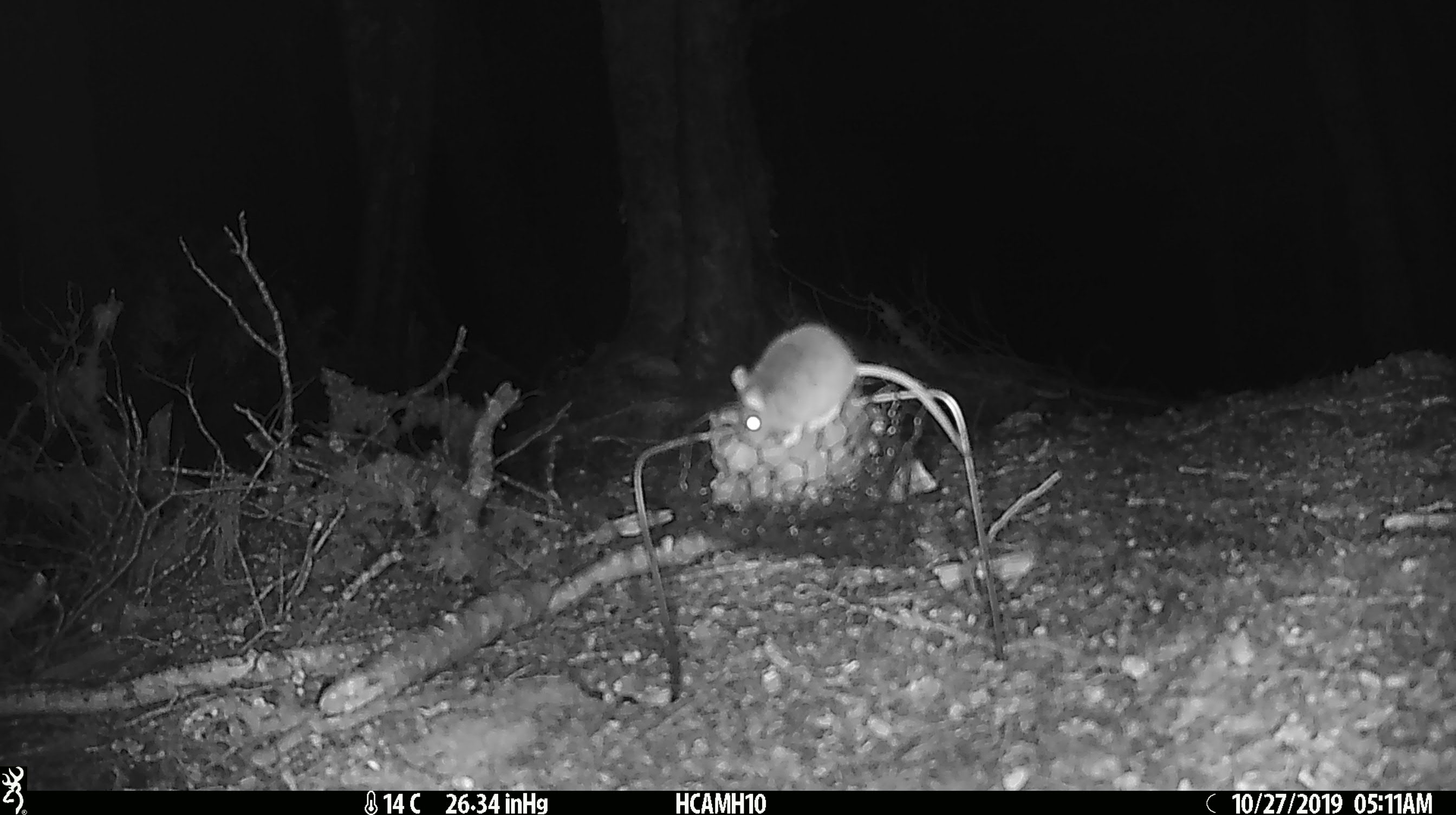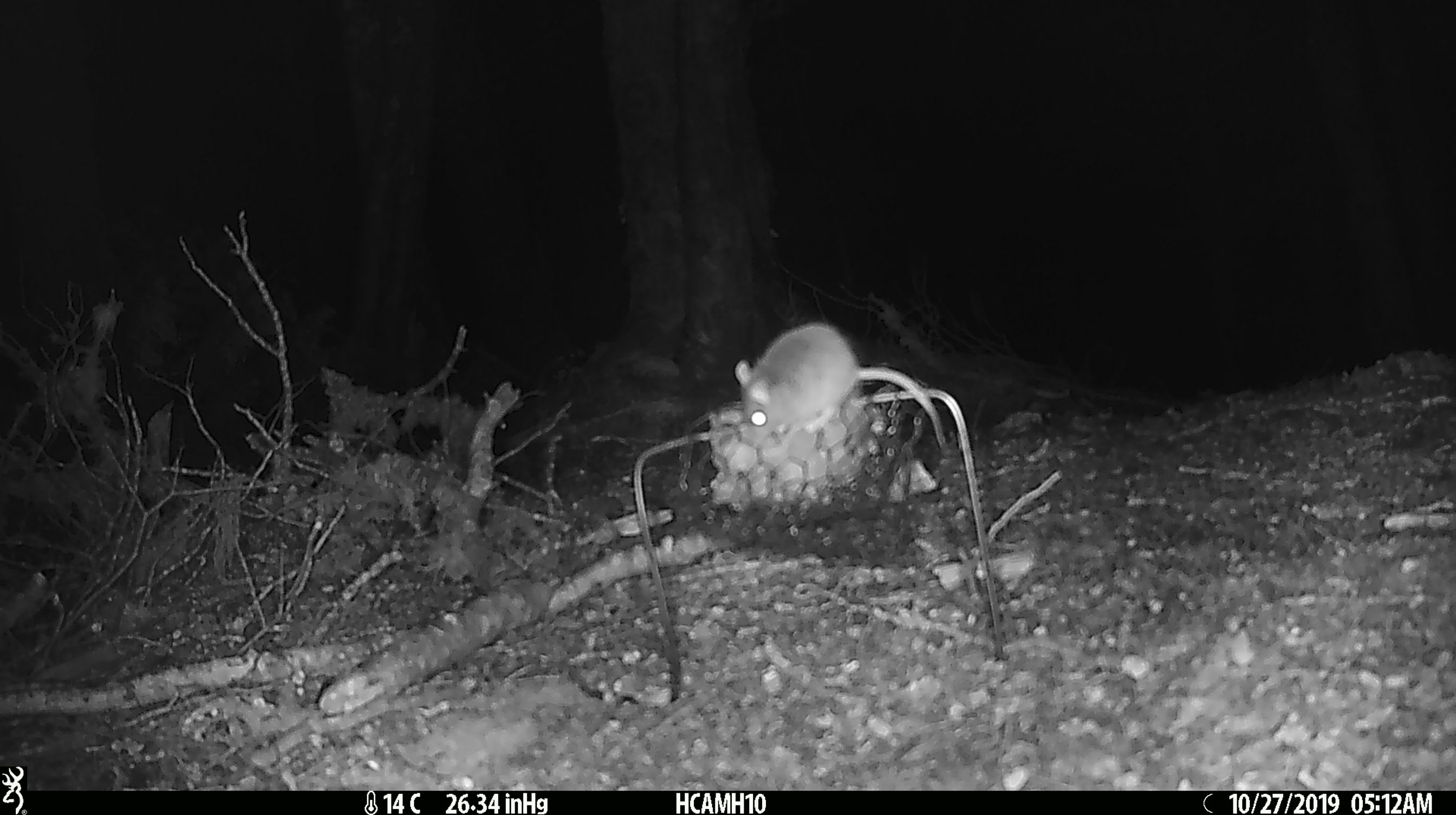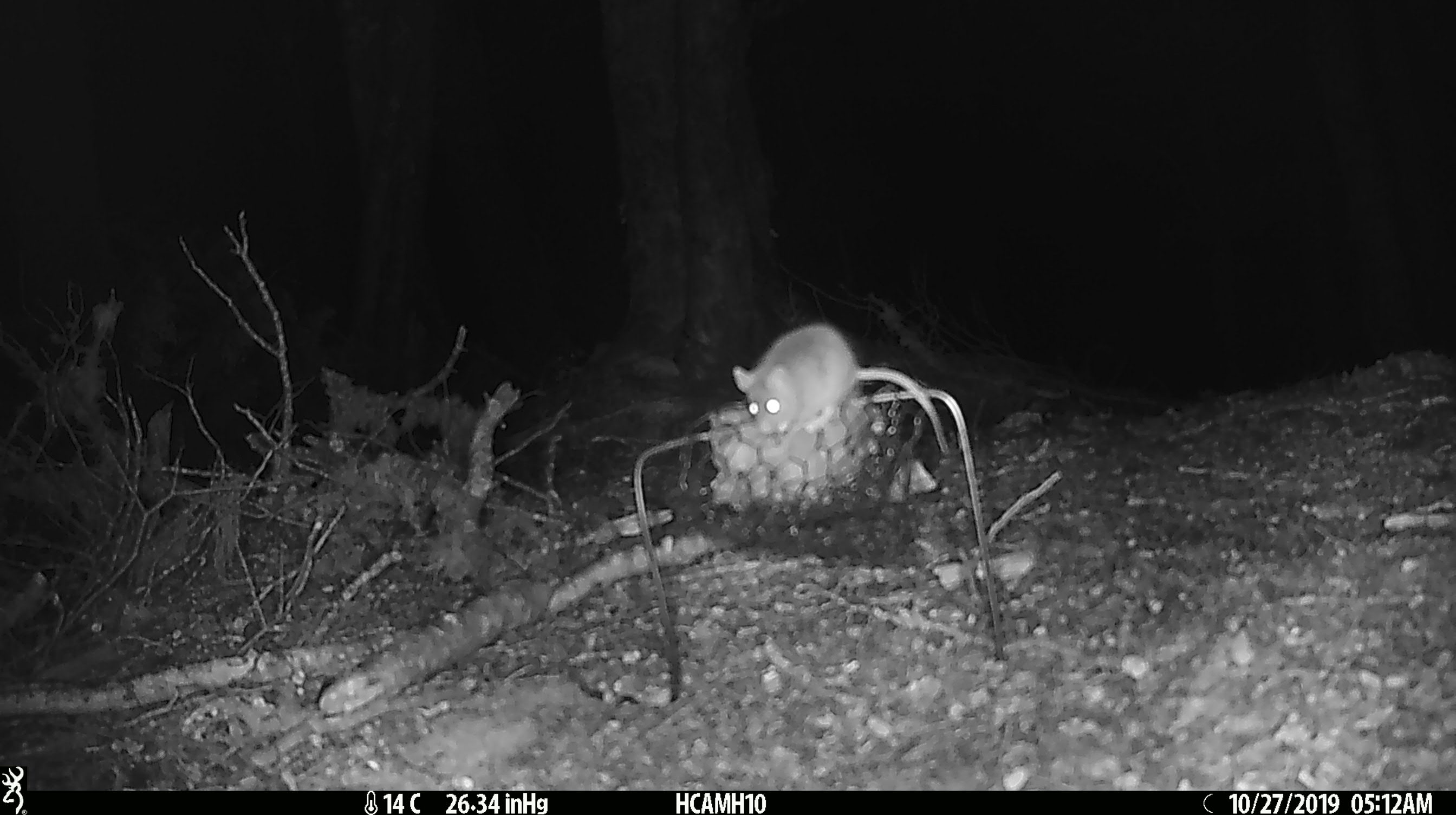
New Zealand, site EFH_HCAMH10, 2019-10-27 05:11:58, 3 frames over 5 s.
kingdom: Animalia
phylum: Chordata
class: Mammalia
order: Rodentia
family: Muridae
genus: Mus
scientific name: Mus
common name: mouse